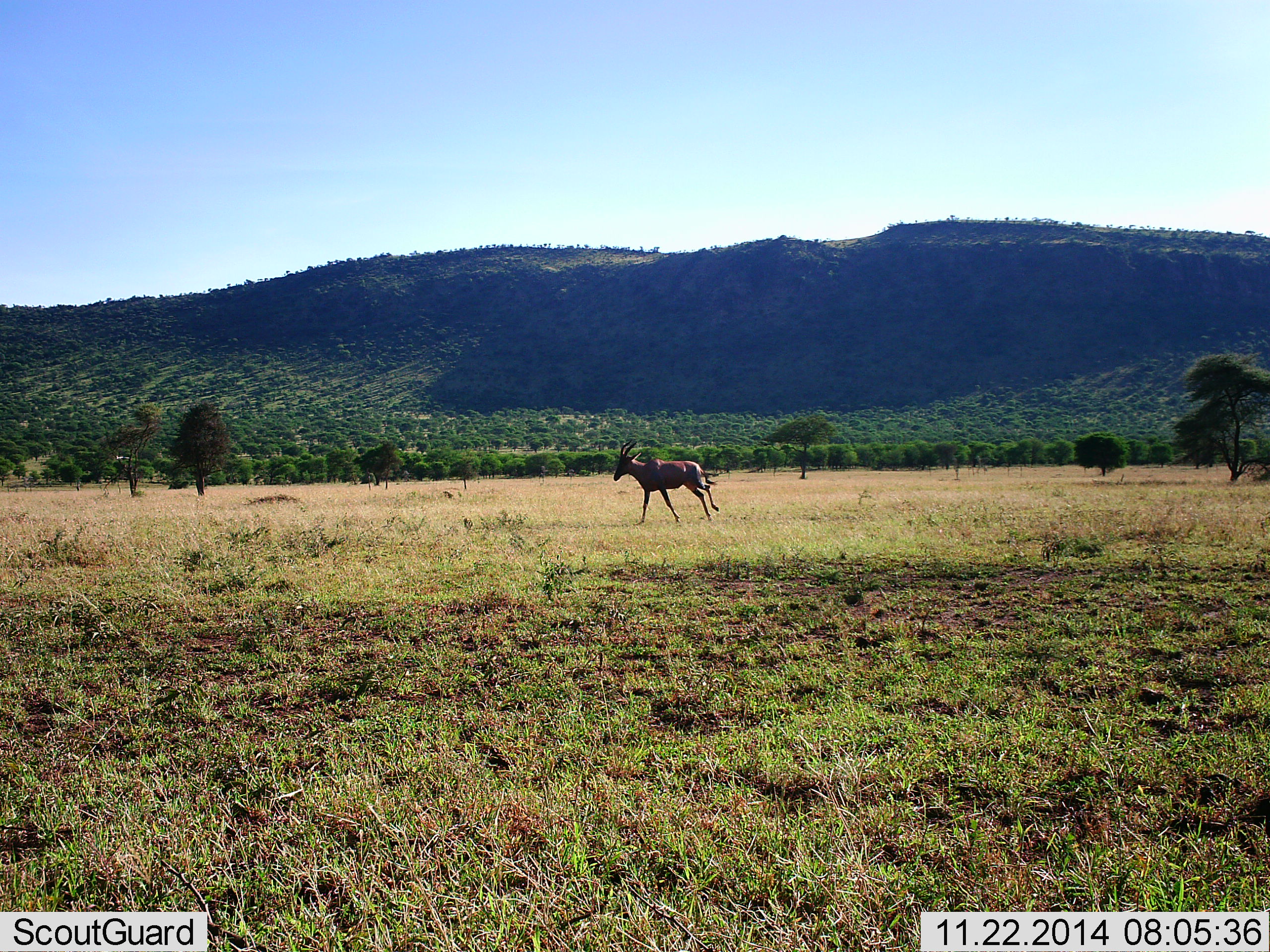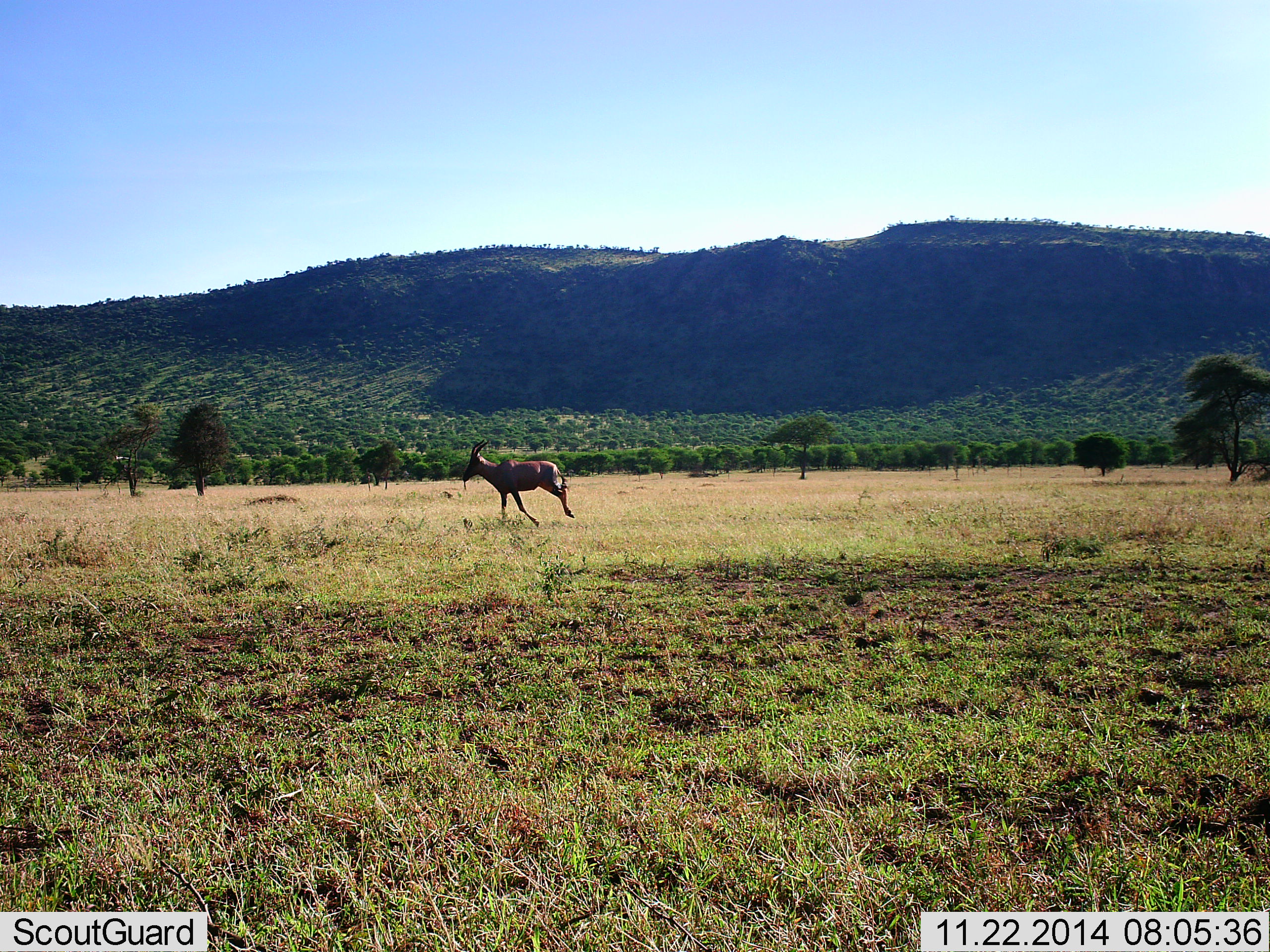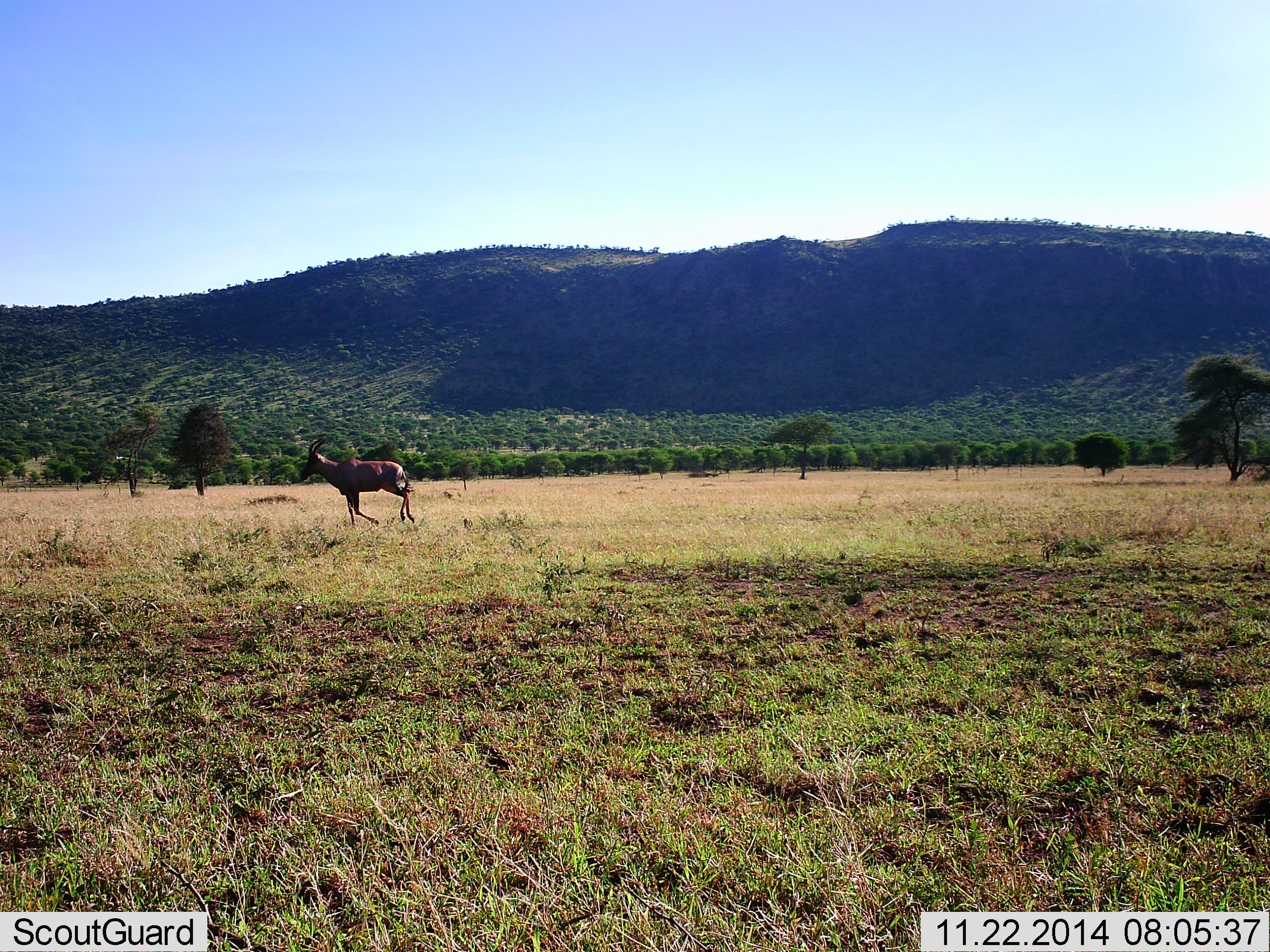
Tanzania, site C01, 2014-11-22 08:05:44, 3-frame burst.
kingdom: Animalia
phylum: Chordata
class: Mammalia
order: Artiodactyla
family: Bovidae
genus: Damaliscus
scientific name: Damaliscus lunatus jimela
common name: topi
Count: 1.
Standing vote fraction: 0%.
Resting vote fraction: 0%.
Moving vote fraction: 100%.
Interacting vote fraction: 0%.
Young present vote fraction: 0%.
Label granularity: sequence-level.